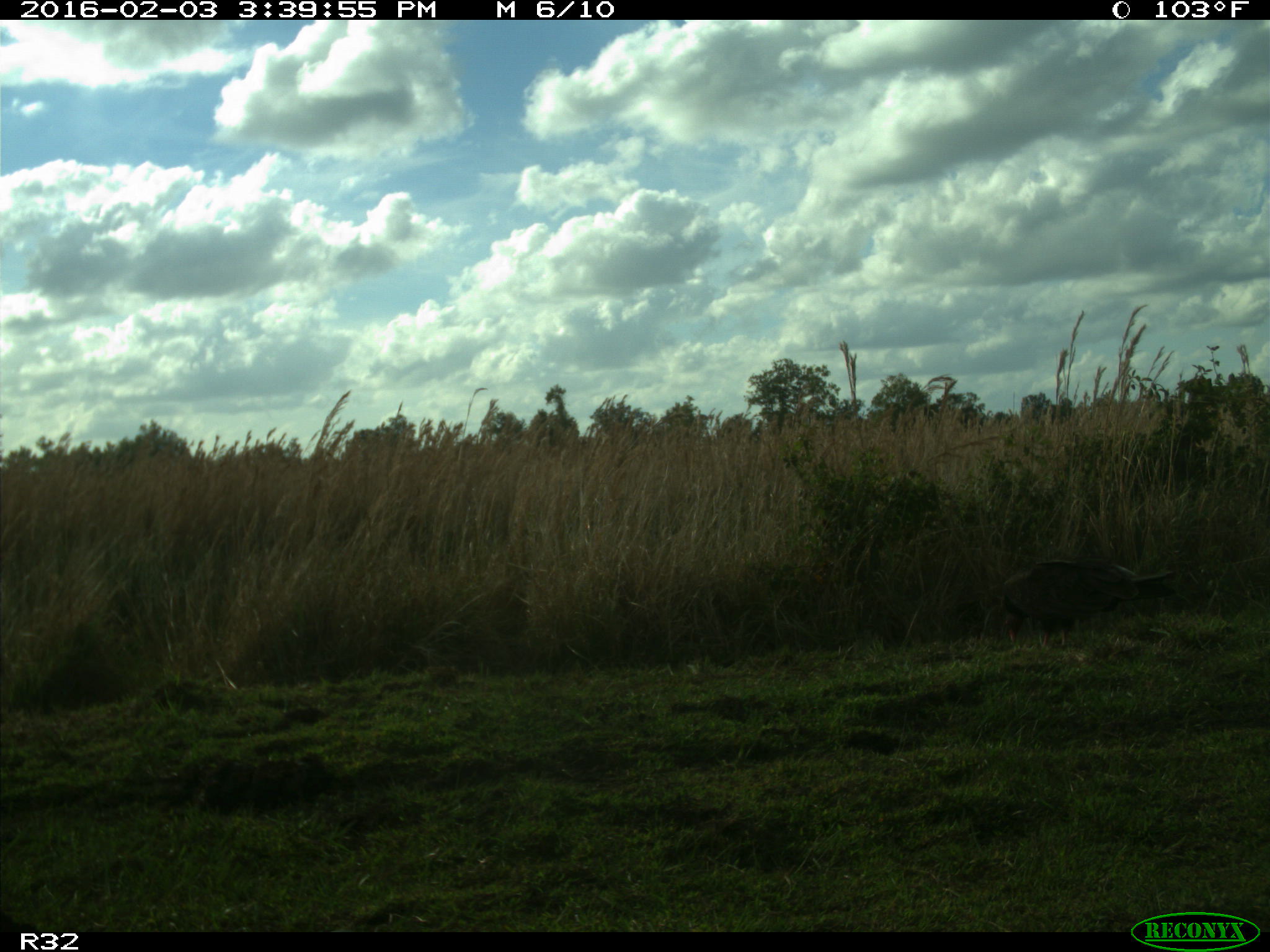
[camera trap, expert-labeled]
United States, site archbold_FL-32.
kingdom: Animalia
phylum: Chordata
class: Aves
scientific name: Aves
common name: birds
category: unidentified bird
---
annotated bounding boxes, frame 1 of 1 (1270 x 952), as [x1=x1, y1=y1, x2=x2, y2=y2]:
animal: [x1=995, y1=557, x2=1179, y2=653]